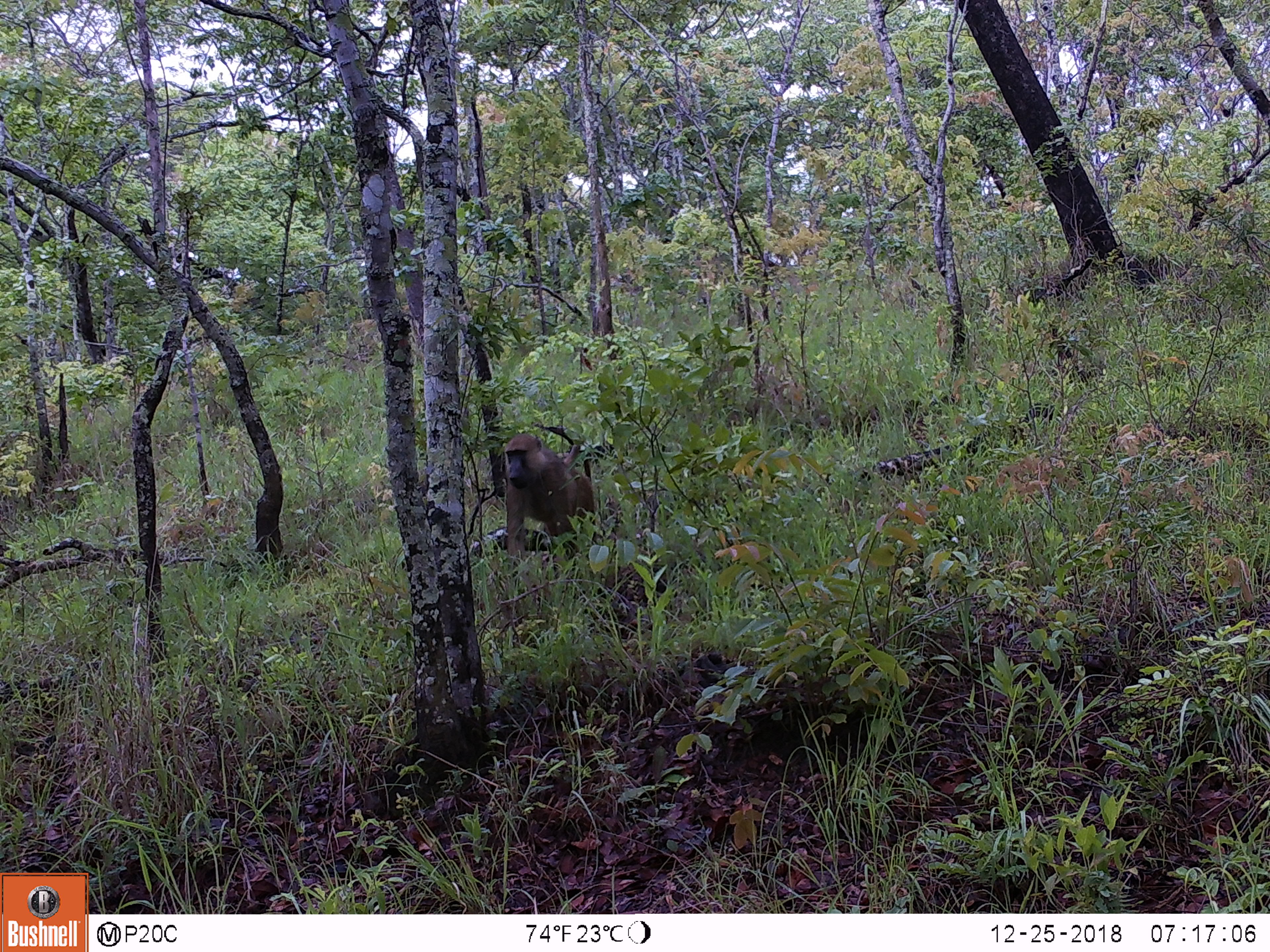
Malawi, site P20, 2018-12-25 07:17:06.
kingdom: Animalia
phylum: Chordata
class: Mammalia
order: Artiodactyla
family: Bovidae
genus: Tragelaphus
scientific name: Tragelaphus strepsiceros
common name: greater kudu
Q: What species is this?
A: Greater kudu (Tragelaphus strepsiceros).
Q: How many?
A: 1.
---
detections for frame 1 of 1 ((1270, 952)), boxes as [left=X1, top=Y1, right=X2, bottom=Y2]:
greater kudu: [left=486, top=420, right=605, bottom=576]